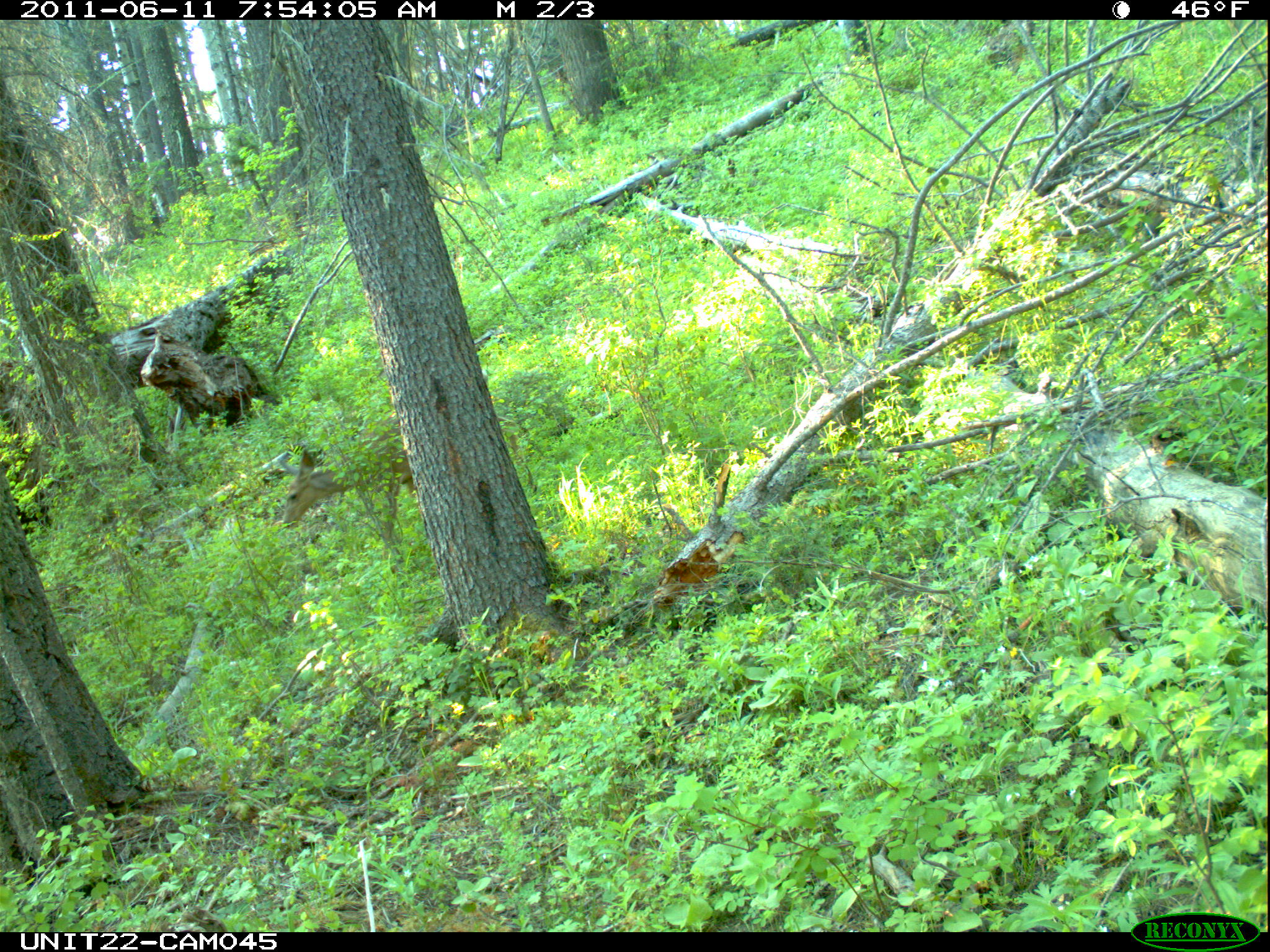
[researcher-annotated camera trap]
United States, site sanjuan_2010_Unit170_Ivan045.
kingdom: Animalia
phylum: Chordata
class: Mammalia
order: Artiodactyla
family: Cervidae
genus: Odocoileus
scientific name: Odocoileus hemionus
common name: mule deer